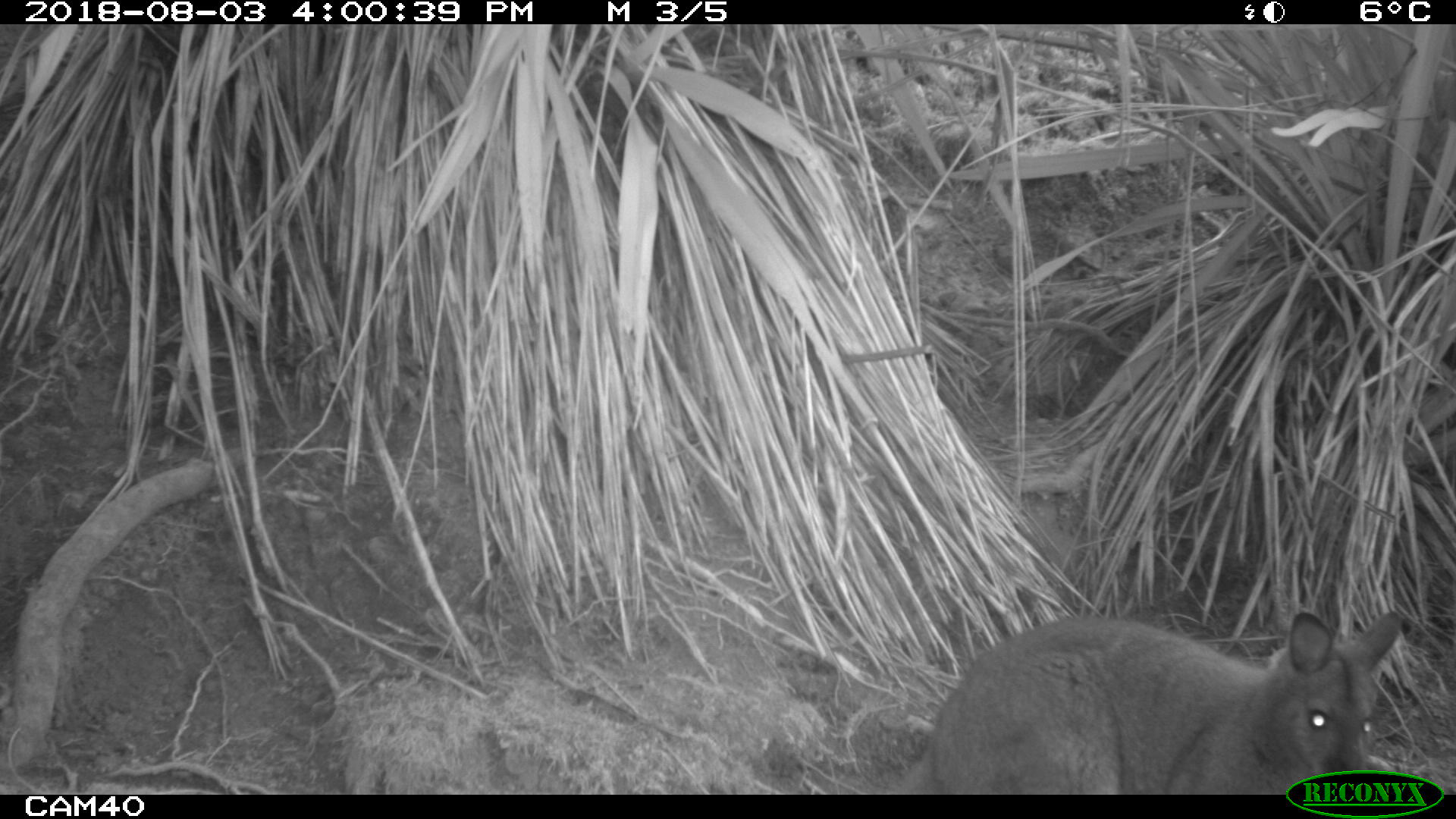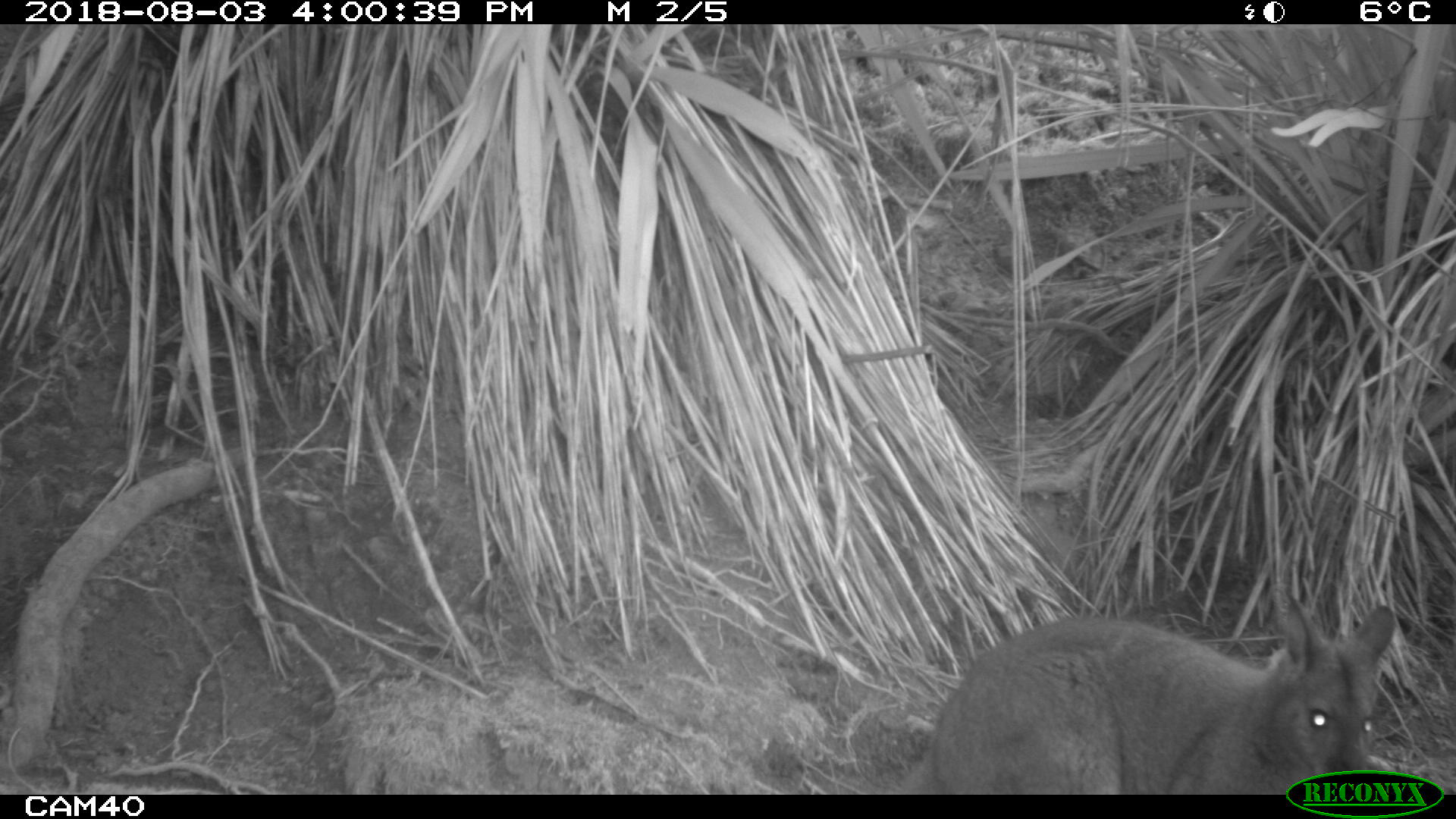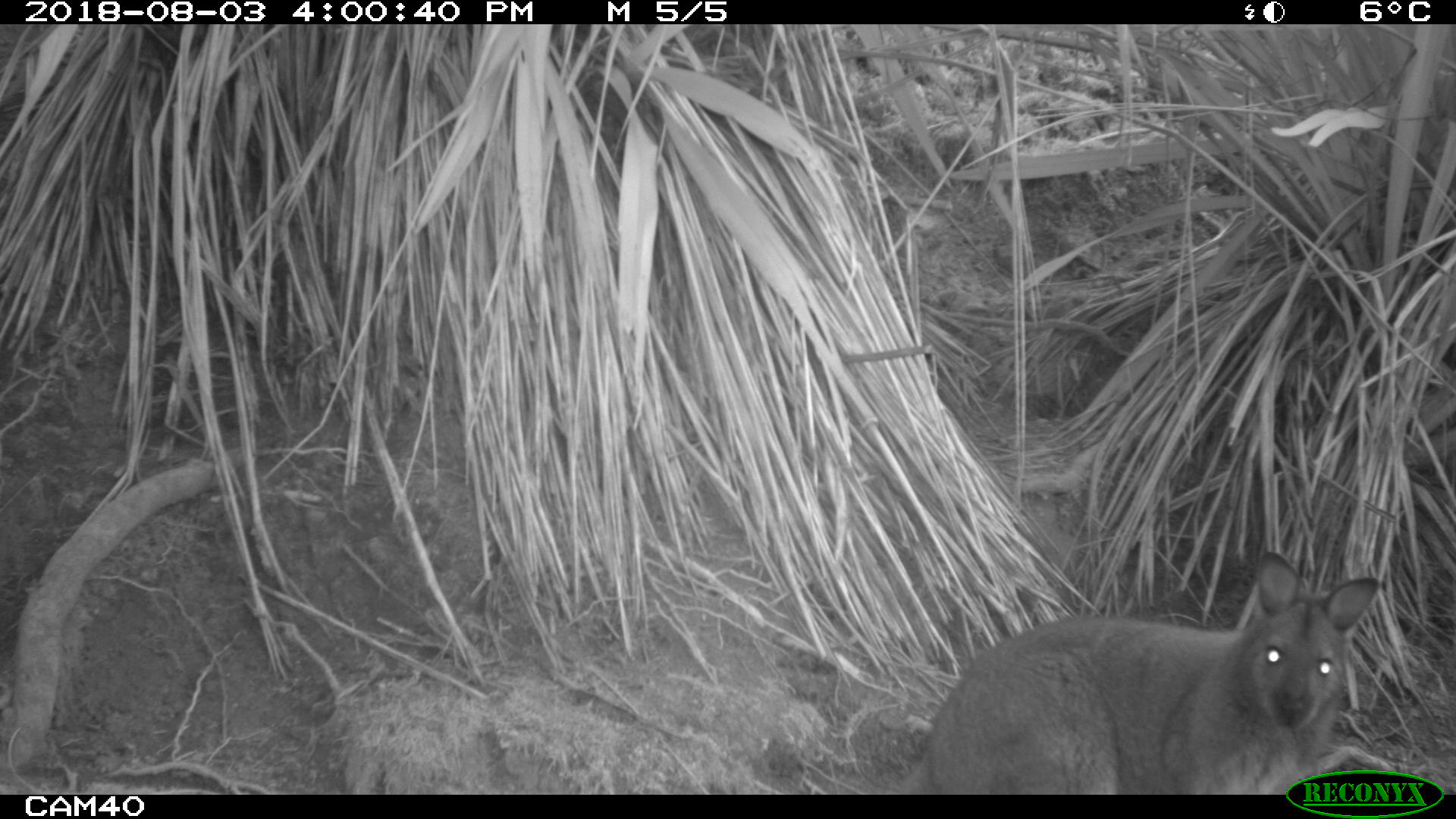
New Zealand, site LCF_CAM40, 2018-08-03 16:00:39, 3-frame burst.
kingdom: Animalia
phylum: Chordata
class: Mammalia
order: Diprotodontia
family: Macropodidae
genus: Notamacropus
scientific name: Notamacropus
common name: wallaby